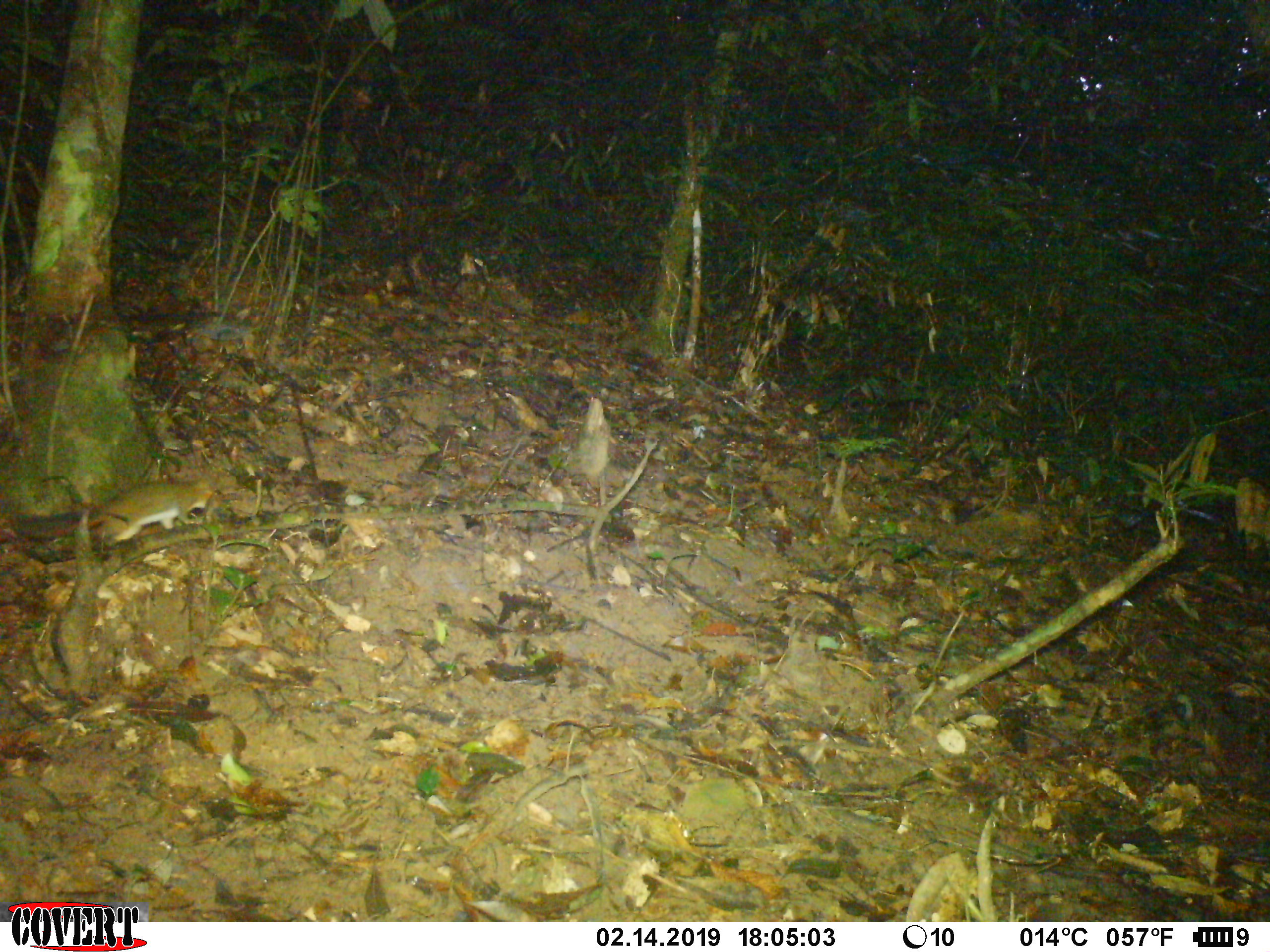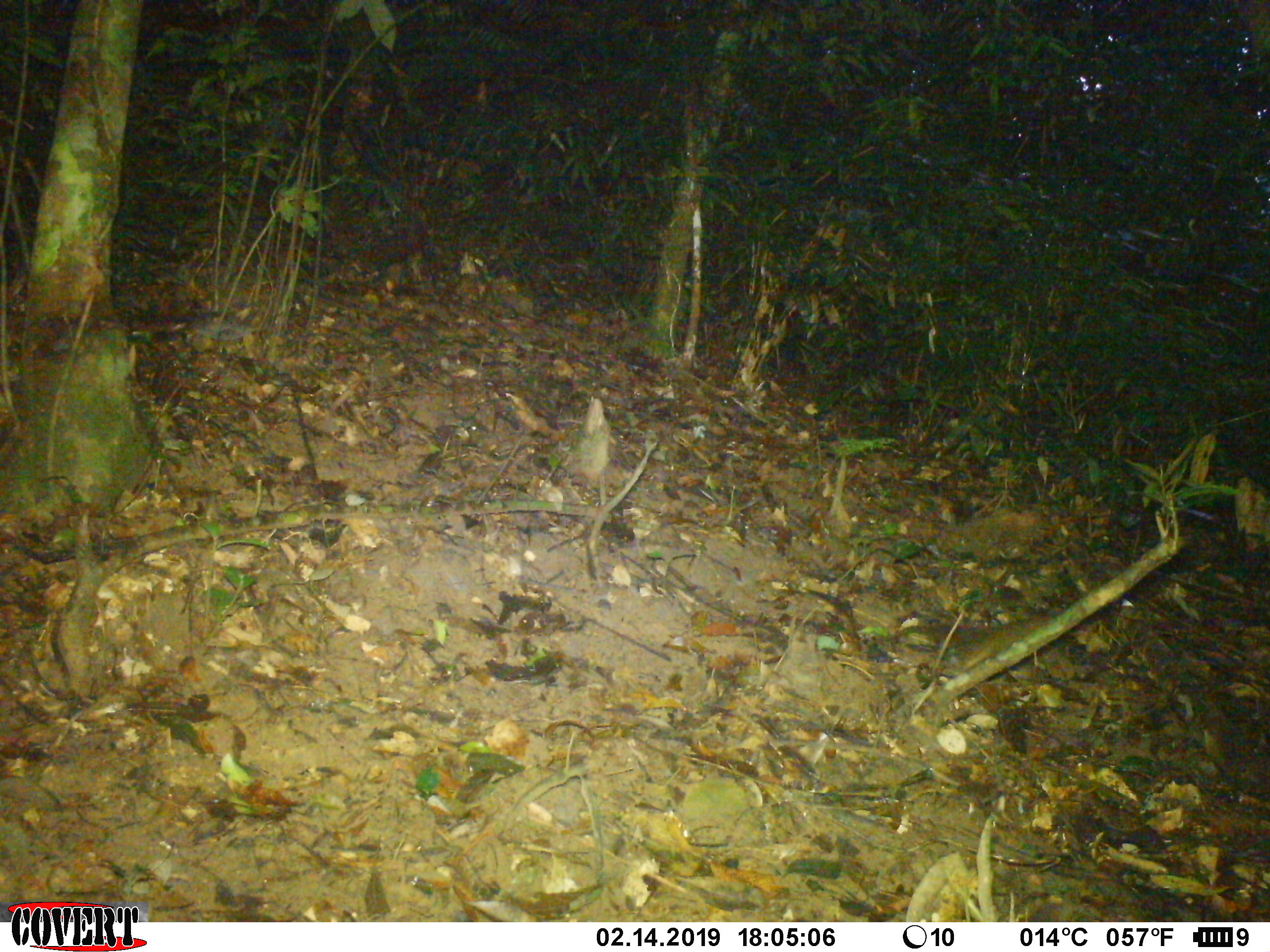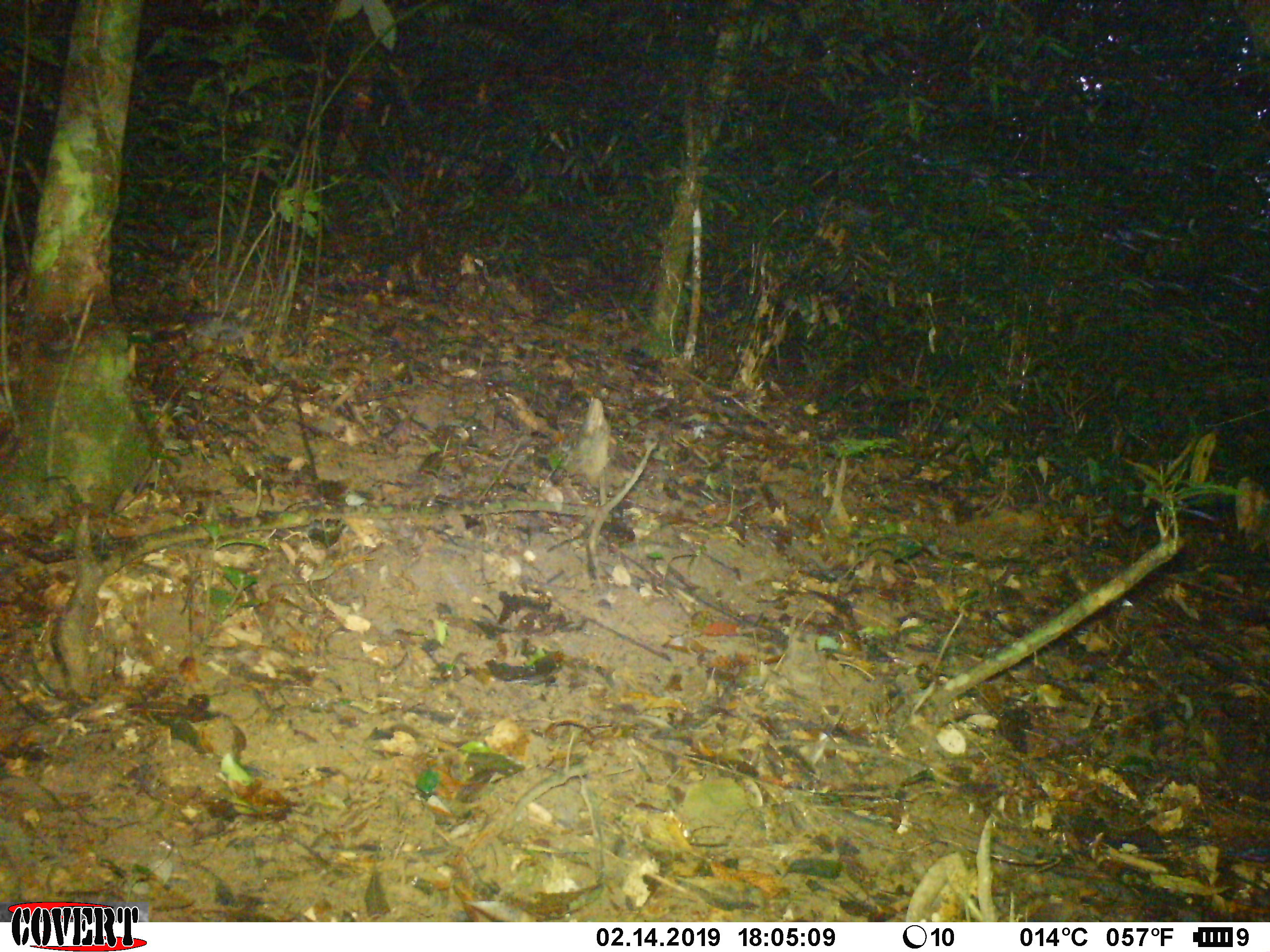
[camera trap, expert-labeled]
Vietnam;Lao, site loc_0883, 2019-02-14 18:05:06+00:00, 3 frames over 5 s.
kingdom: Animalia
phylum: Chordata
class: Mammalia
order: Rodentia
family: Sciuridae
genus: Dremomys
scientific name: Dremomys rufigenis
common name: red-cheeked squirrel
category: red cheeked squirrel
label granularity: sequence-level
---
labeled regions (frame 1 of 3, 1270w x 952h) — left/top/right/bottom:
red cheeked squirrel: 8/475/221/543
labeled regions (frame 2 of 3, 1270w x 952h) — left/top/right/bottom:
red cheeked squirrel: 896/613/1057/673